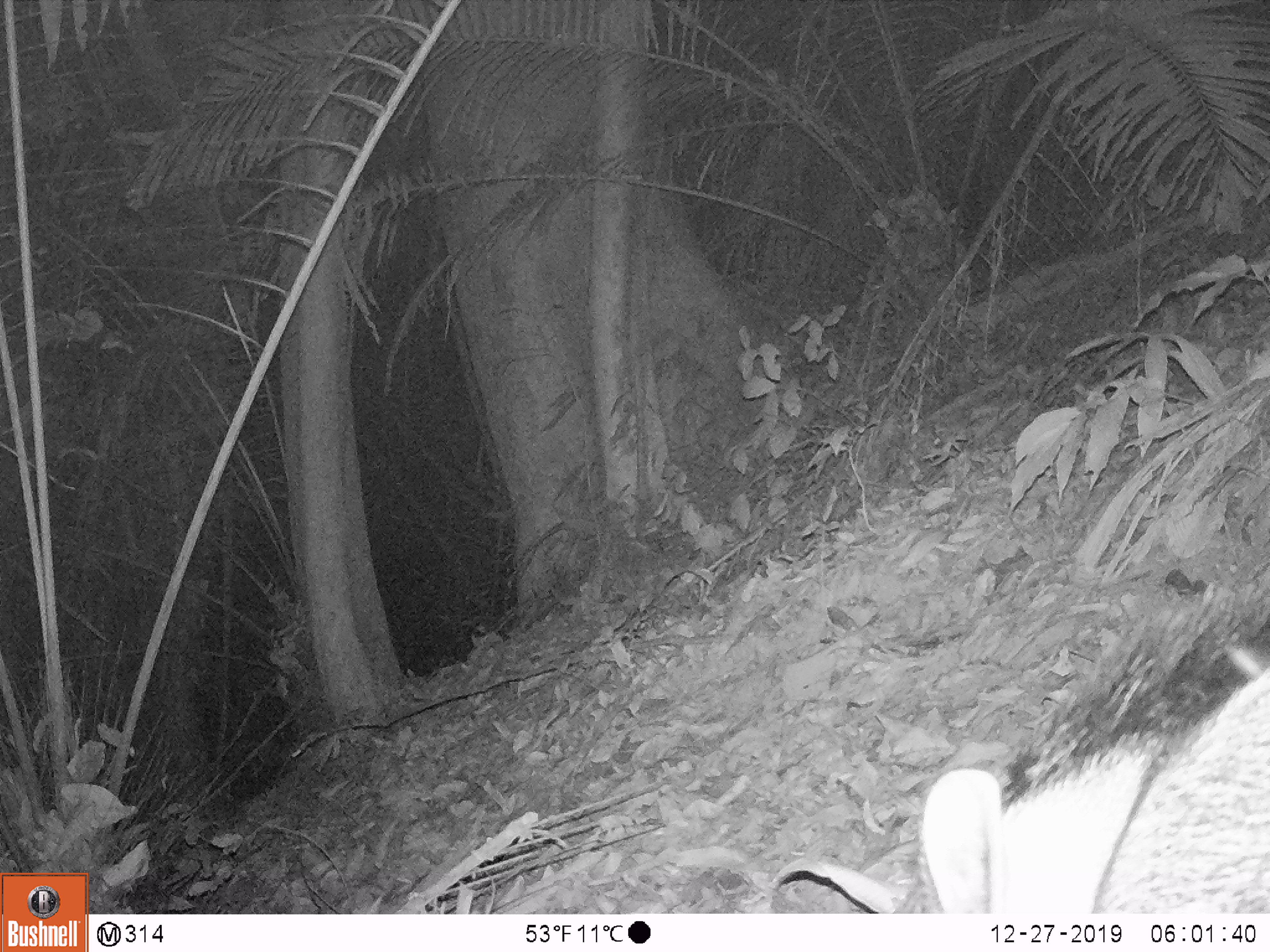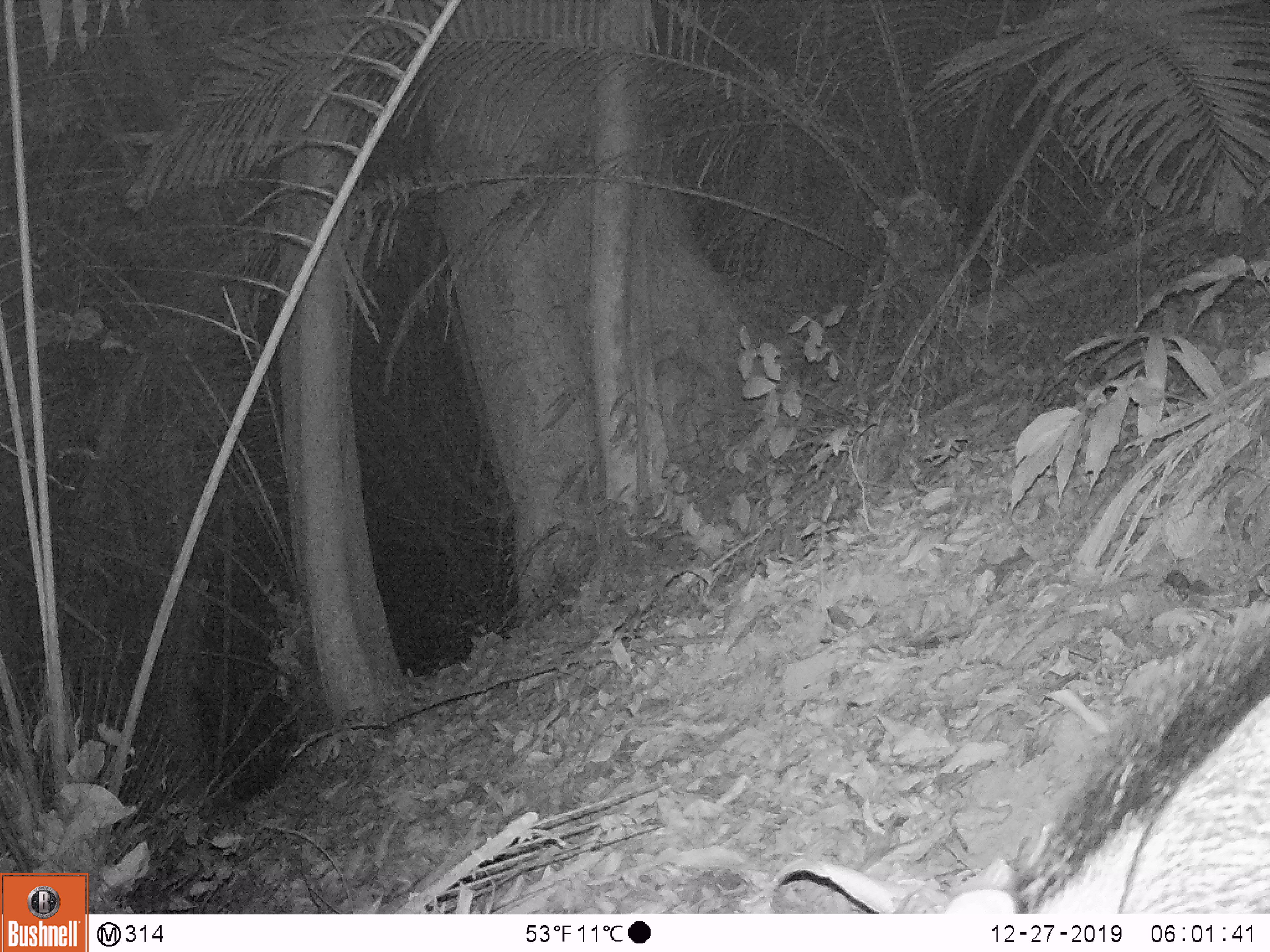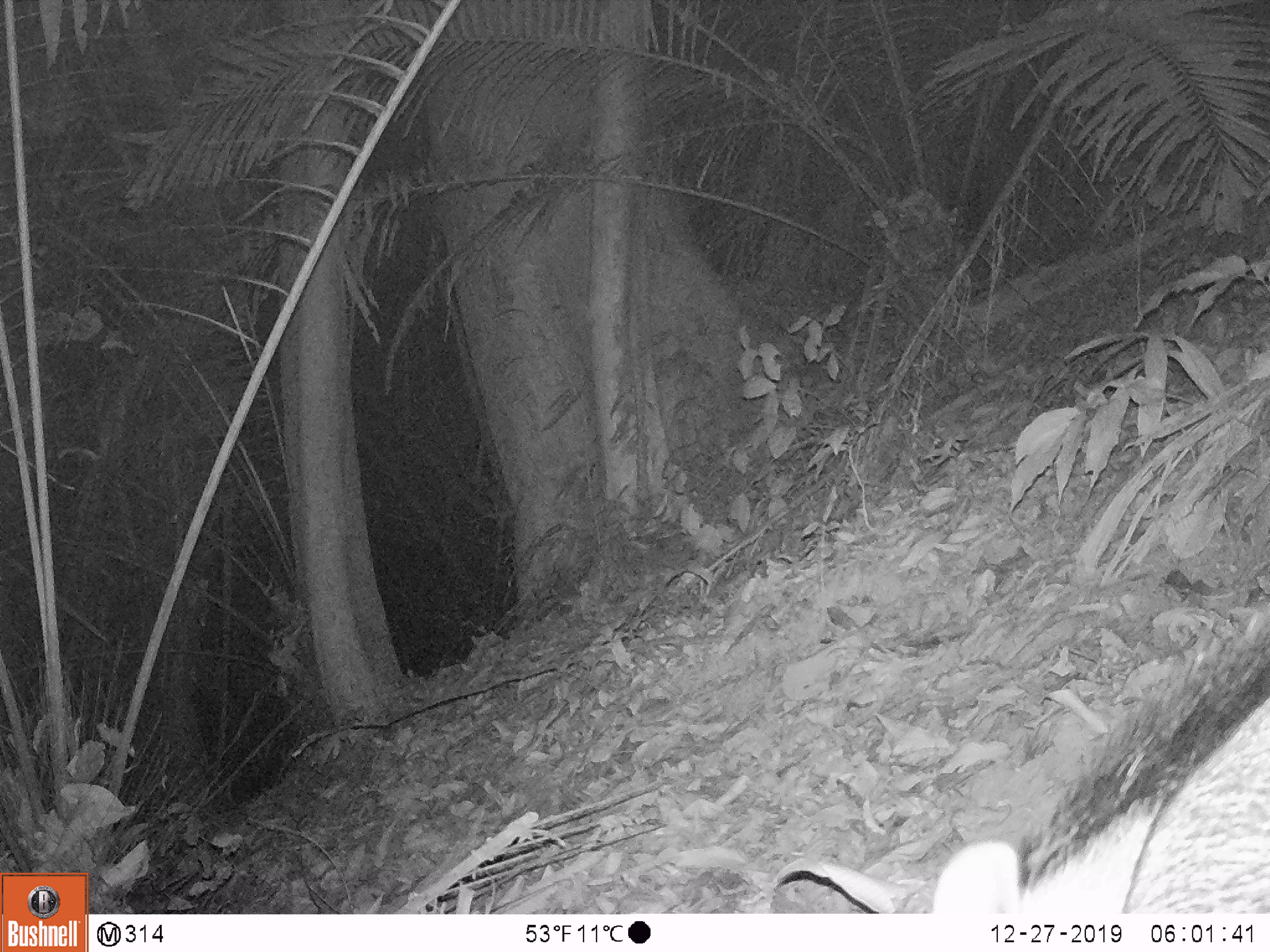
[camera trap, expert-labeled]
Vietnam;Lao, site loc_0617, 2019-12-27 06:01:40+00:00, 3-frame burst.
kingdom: Animalia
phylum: Chordata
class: Mammalia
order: Artiodactyla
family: Suidae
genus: Sus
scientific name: Sus scrofa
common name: eurasian wild pig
Eurasian wild pig (Sus scrofa). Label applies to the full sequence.